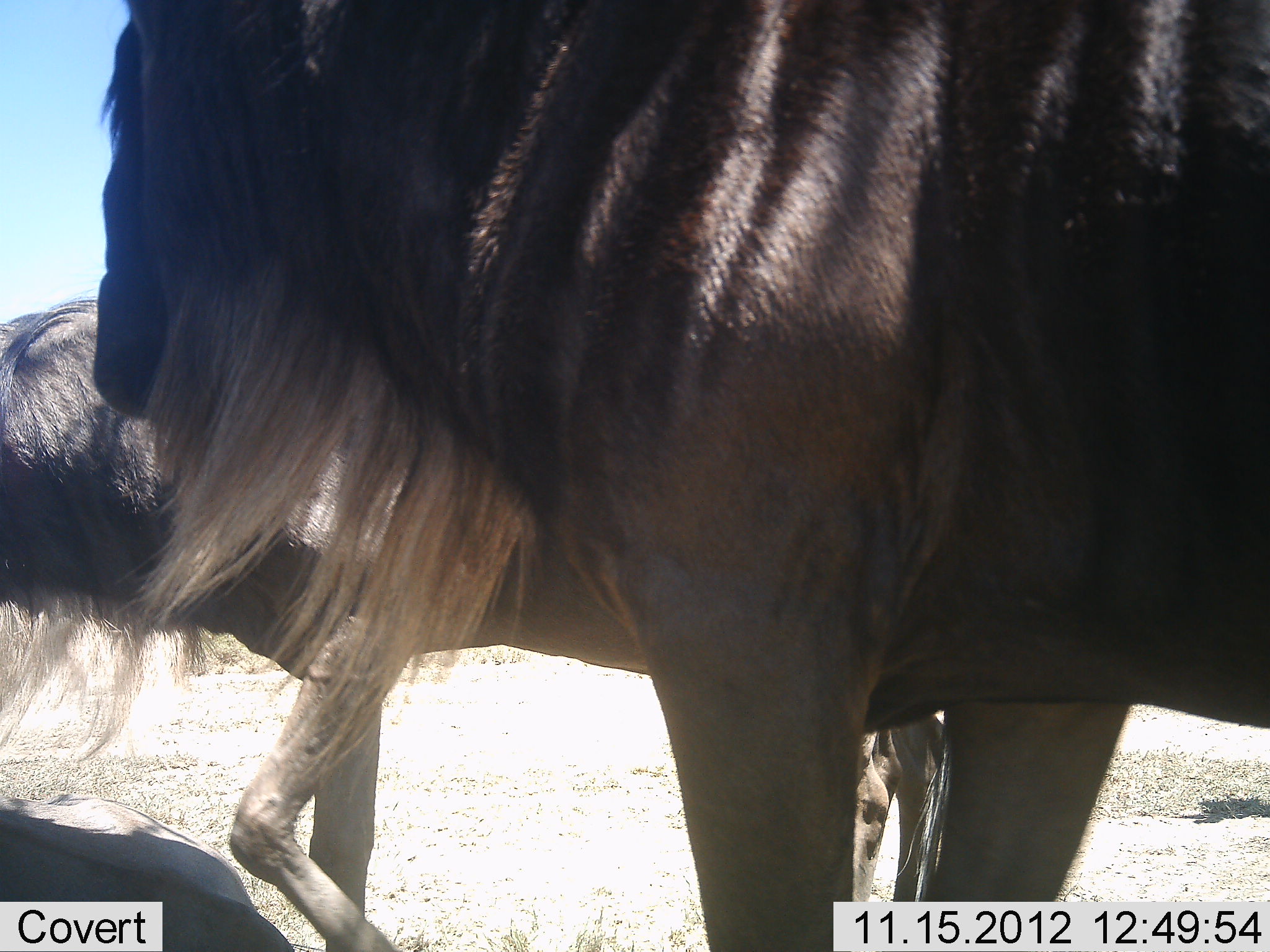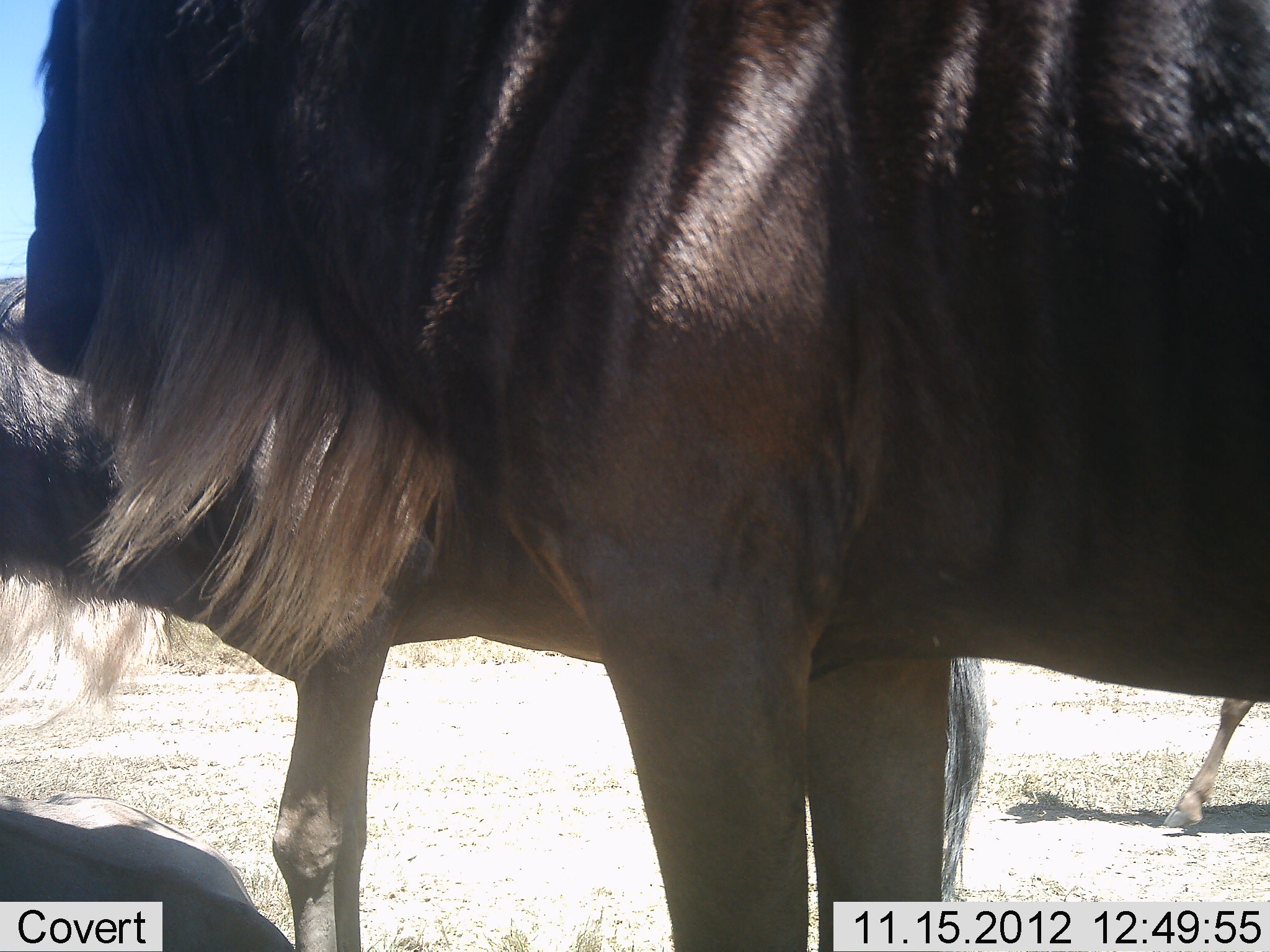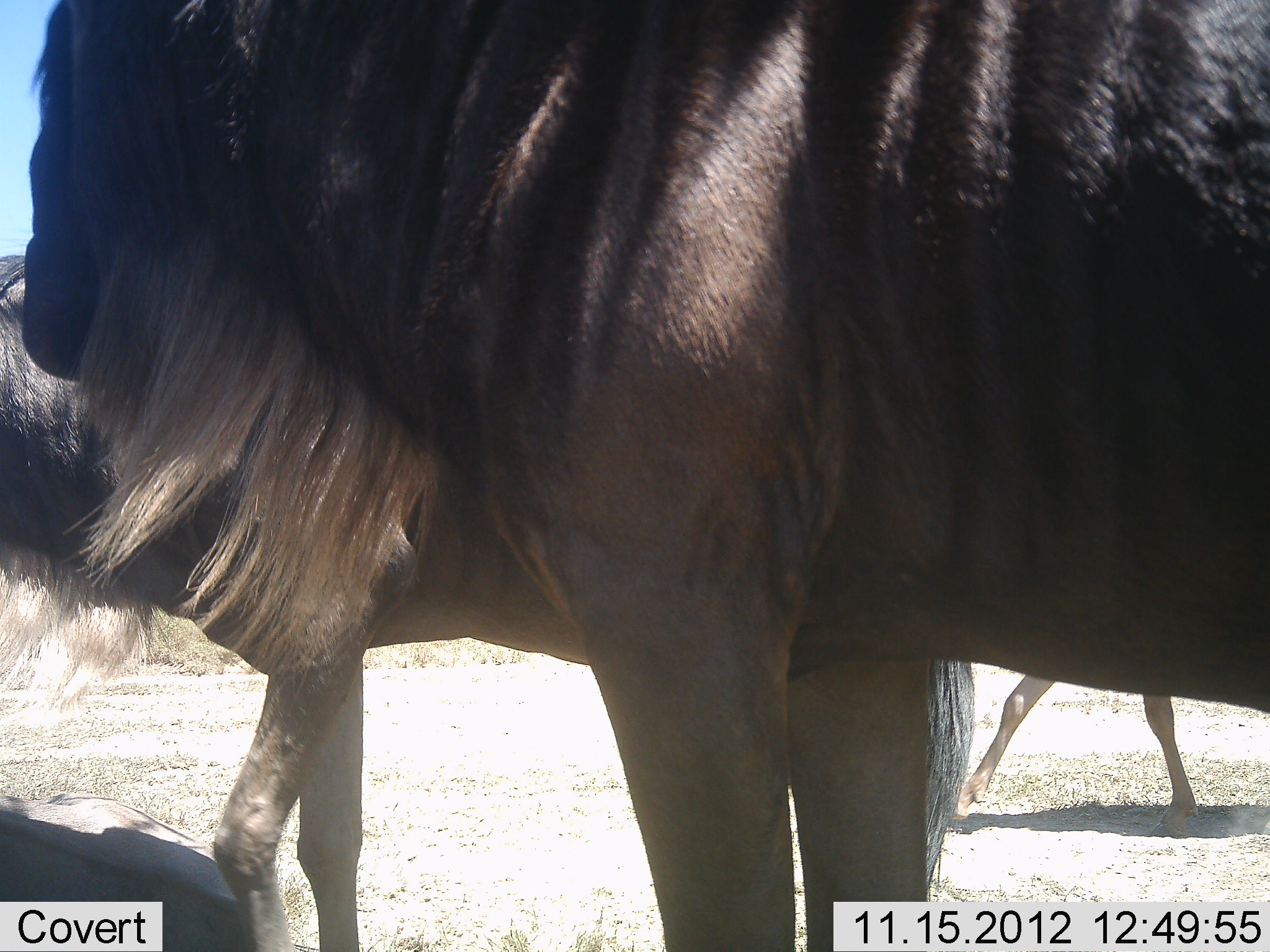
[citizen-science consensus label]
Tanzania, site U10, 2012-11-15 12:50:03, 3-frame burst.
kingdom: Animalia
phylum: Chordata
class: Mammalia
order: Artiodactyla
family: Bovidae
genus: Connochaetes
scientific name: Connochaetes taurinus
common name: blue wildebeest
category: wildebeest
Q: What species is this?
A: Wildebeest (blue wildebeest) (Connochaetes taurinus).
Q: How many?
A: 3.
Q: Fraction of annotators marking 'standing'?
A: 70%.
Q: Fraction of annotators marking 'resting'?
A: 20%.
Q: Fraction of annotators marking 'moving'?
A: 60%.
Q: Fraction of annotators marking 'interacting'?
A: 0%.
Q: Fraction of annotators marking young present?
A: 10%.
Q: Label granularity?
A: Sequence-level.